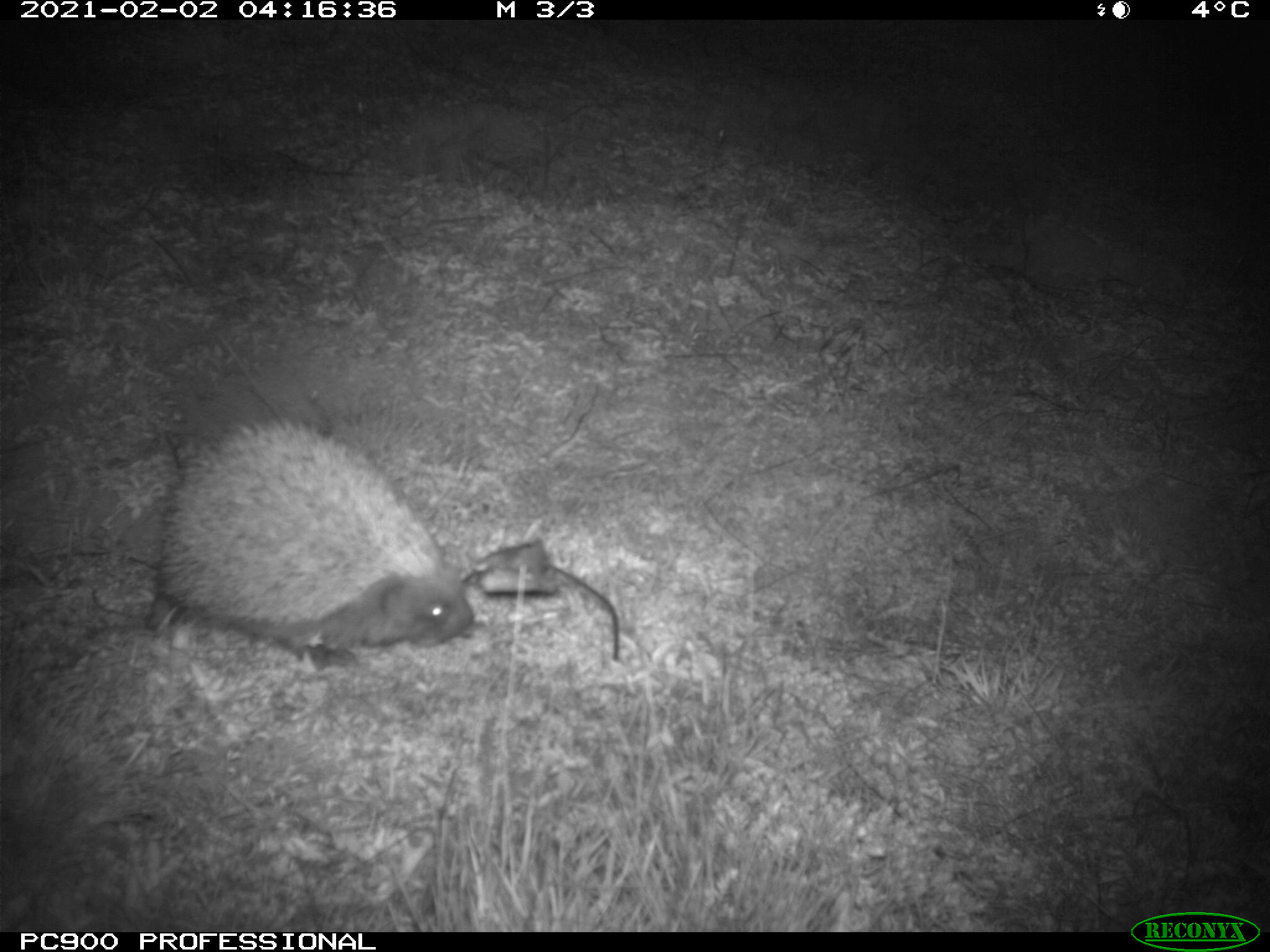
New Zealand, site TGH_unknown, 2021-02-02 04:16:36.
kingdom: Animalia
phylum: Chordata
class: Mammalia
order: Eulipotyphla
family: Erinaceidae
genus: Erinaceus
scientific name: Erinaceus europaeus europaeus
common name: european hedgehog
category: hedgehog